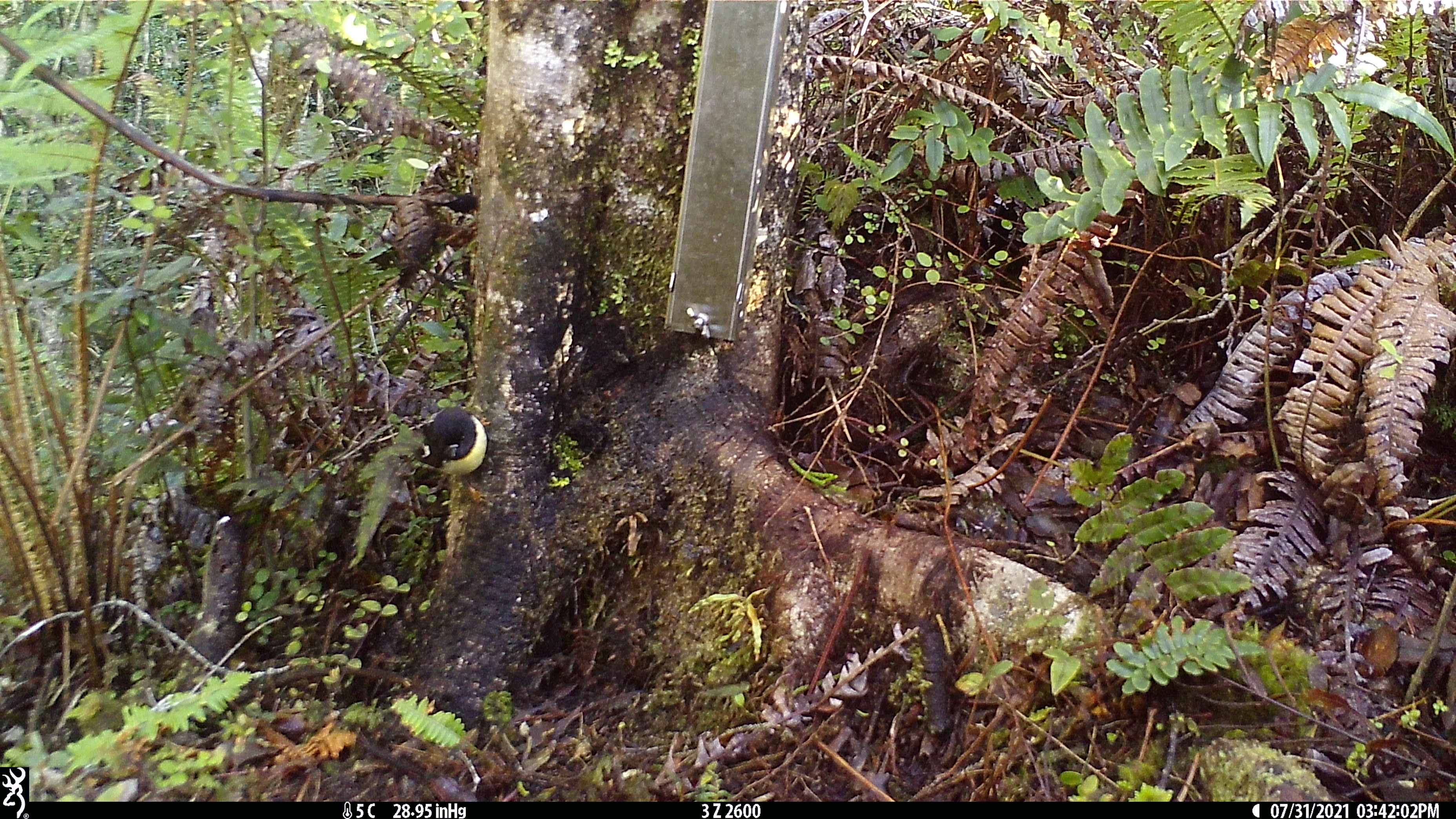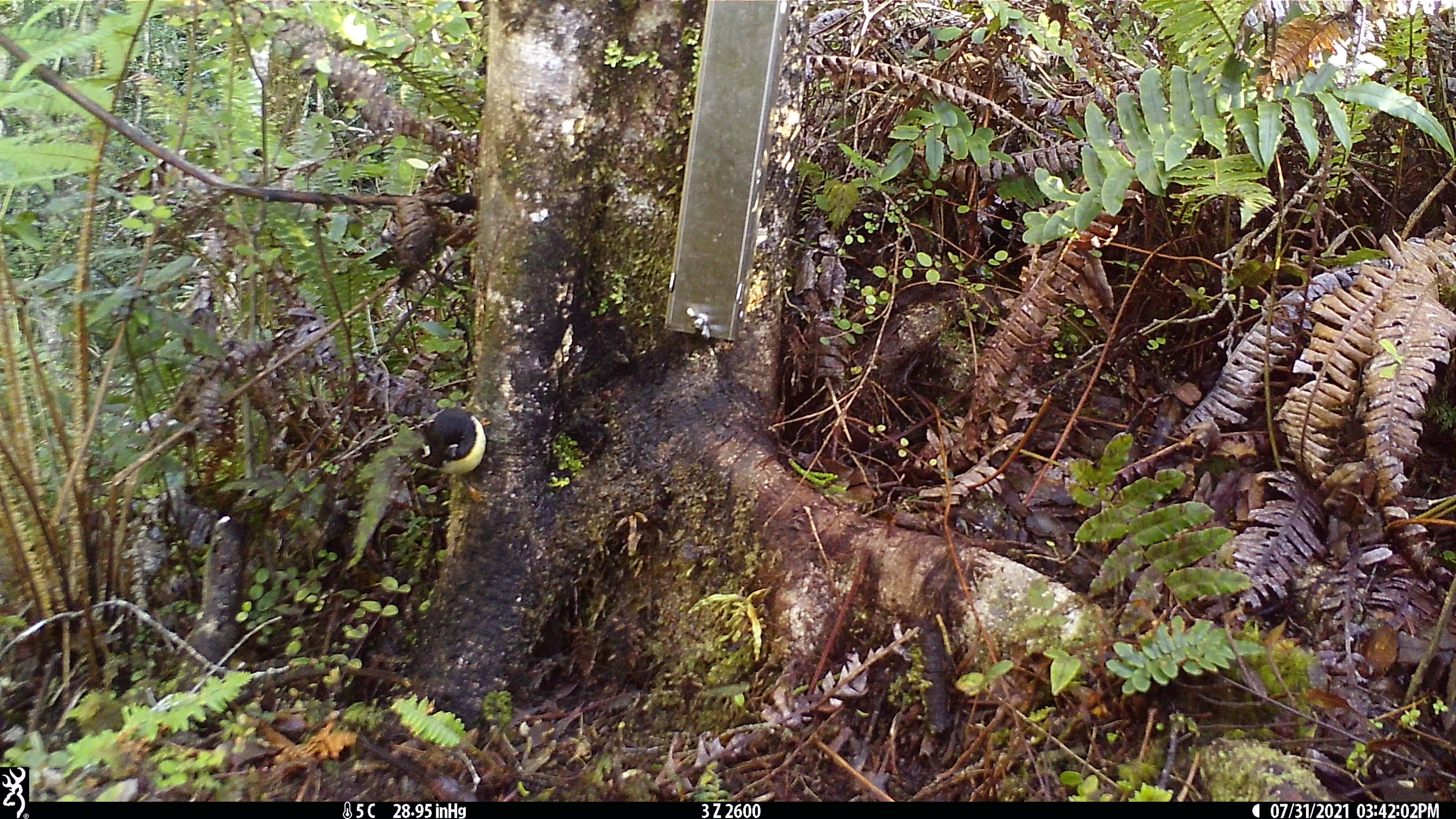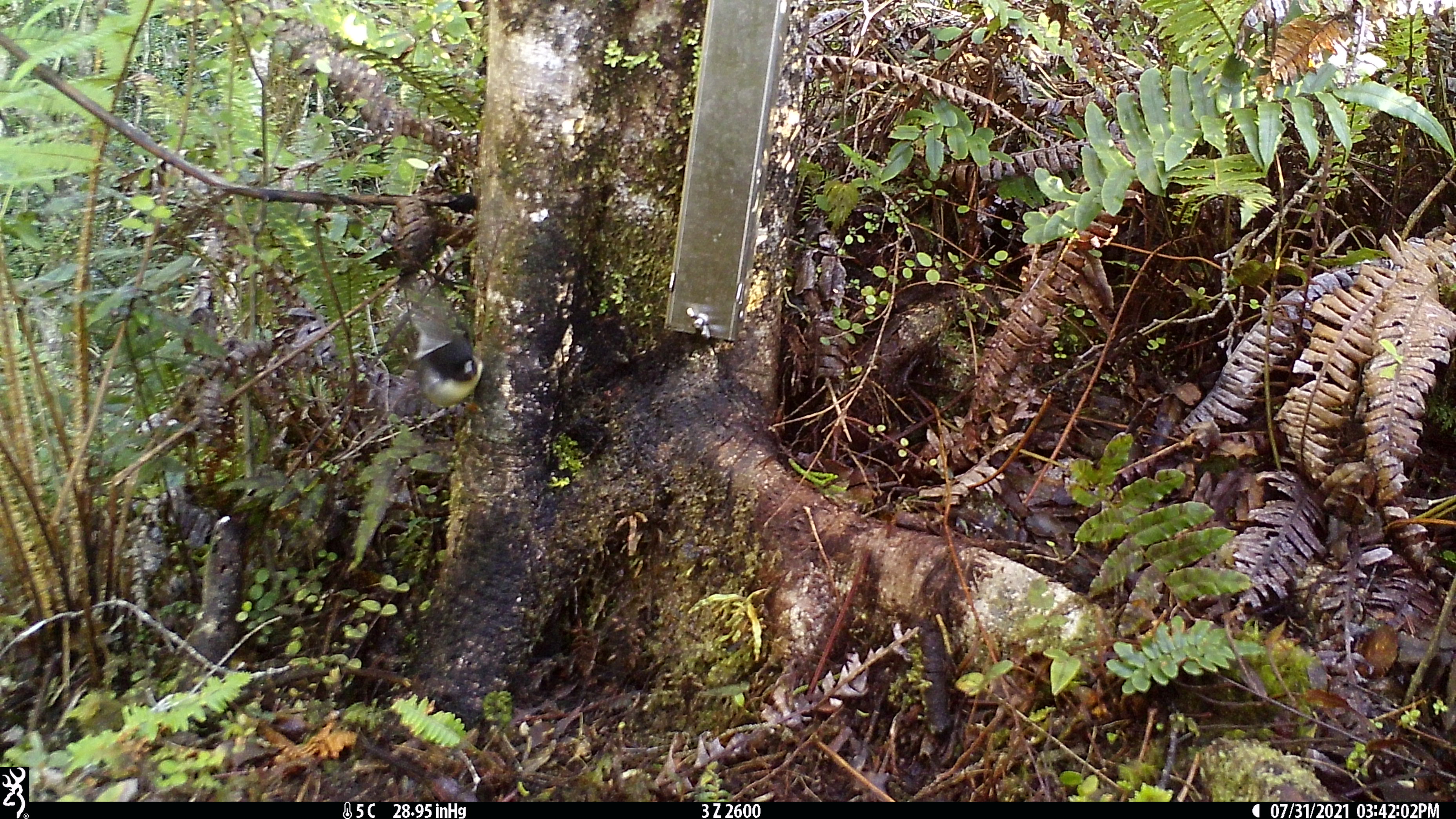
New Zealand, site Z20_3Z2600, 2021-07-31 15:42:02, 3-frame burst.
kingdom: Animalia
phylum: Chordata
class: Aves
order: Passeriformes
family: Petroicidae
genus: Petroica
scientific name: Petroica macrocephala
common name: tomtit